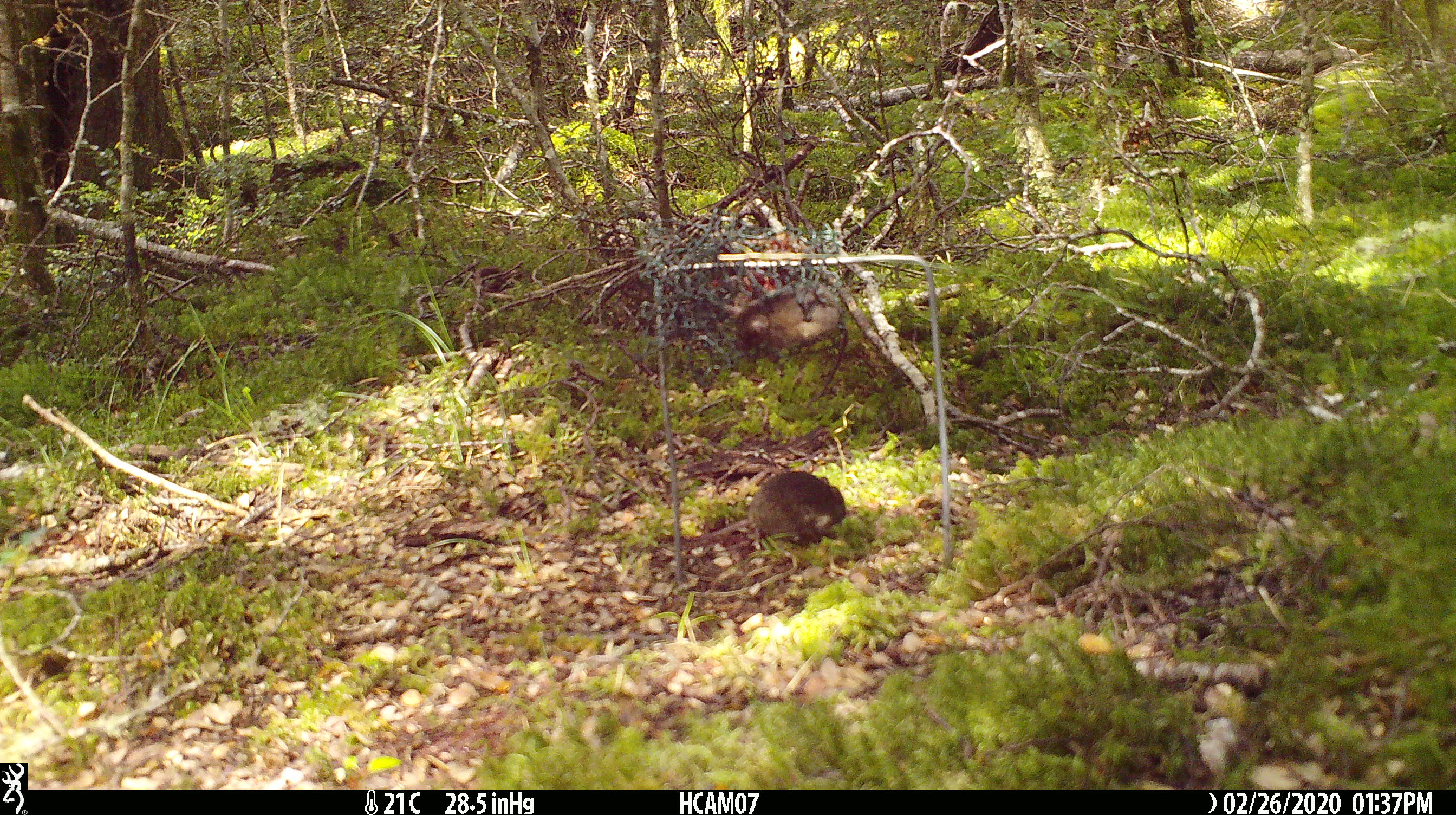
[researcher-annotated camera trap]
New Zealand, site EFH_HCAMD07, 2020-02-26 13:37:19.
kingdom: Animalia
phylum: Chordata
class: Mammalia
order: Rodentia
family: Muridae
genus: Mus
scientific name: Mus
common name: mouse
Mouse (Mus).